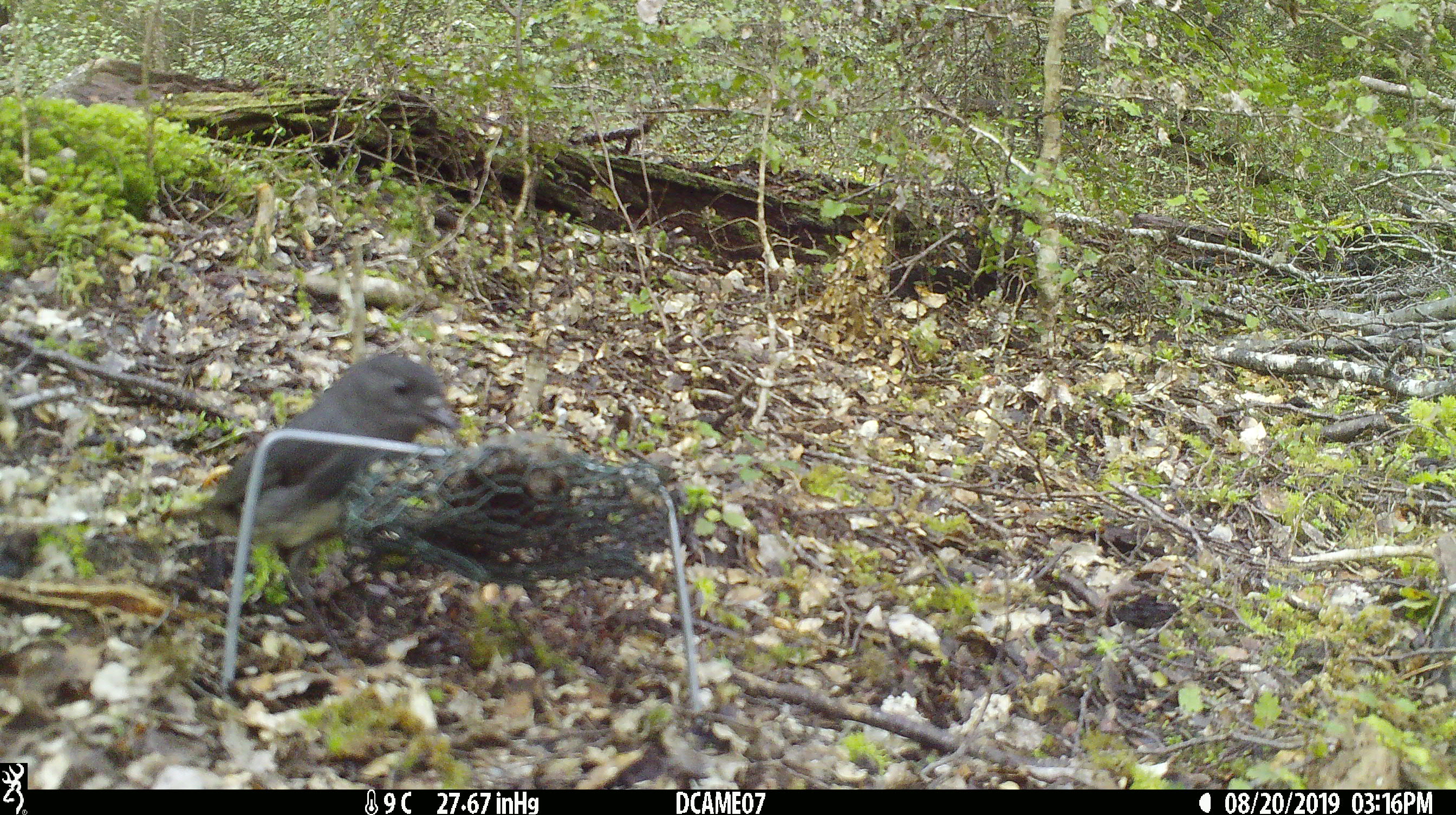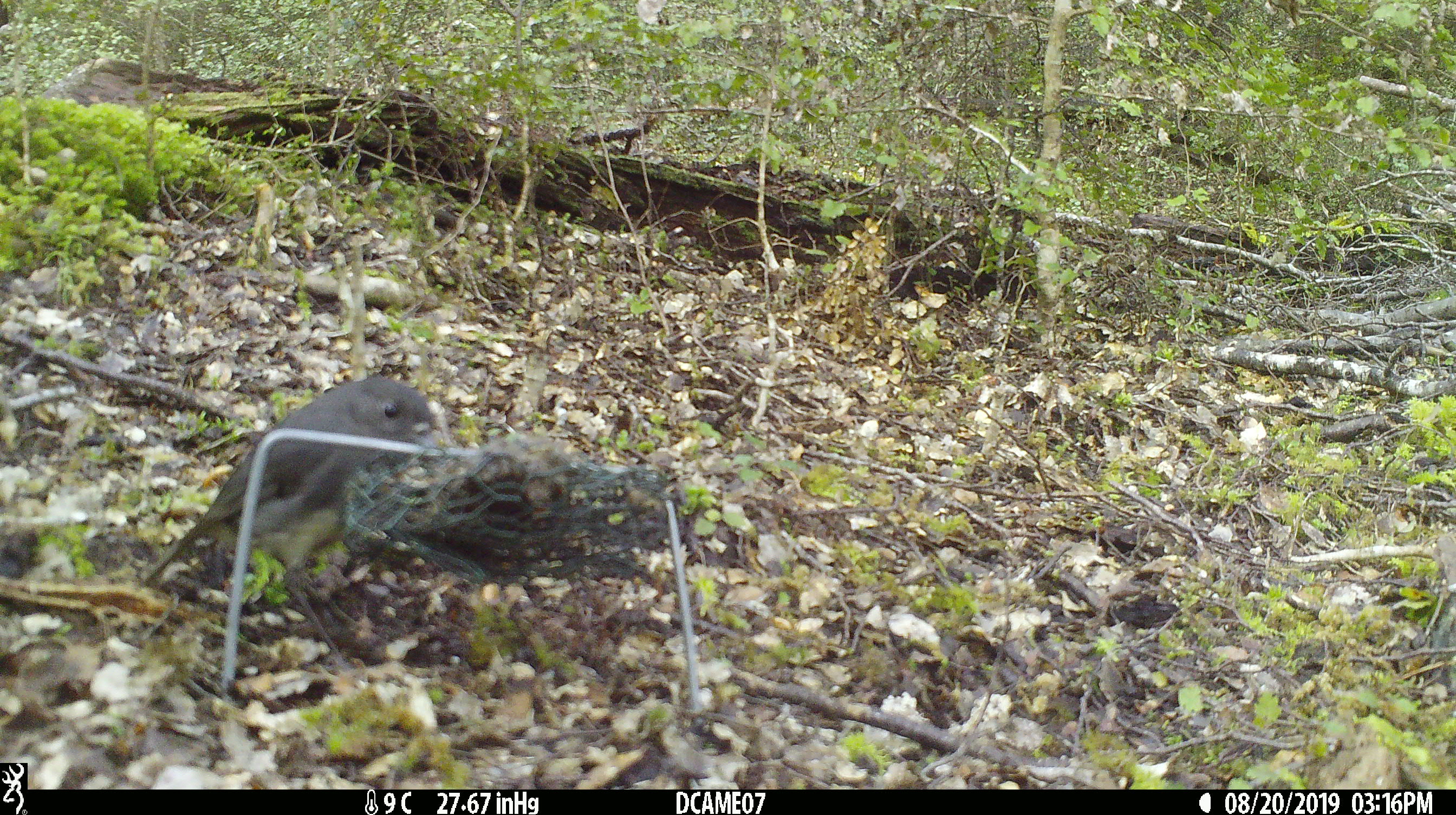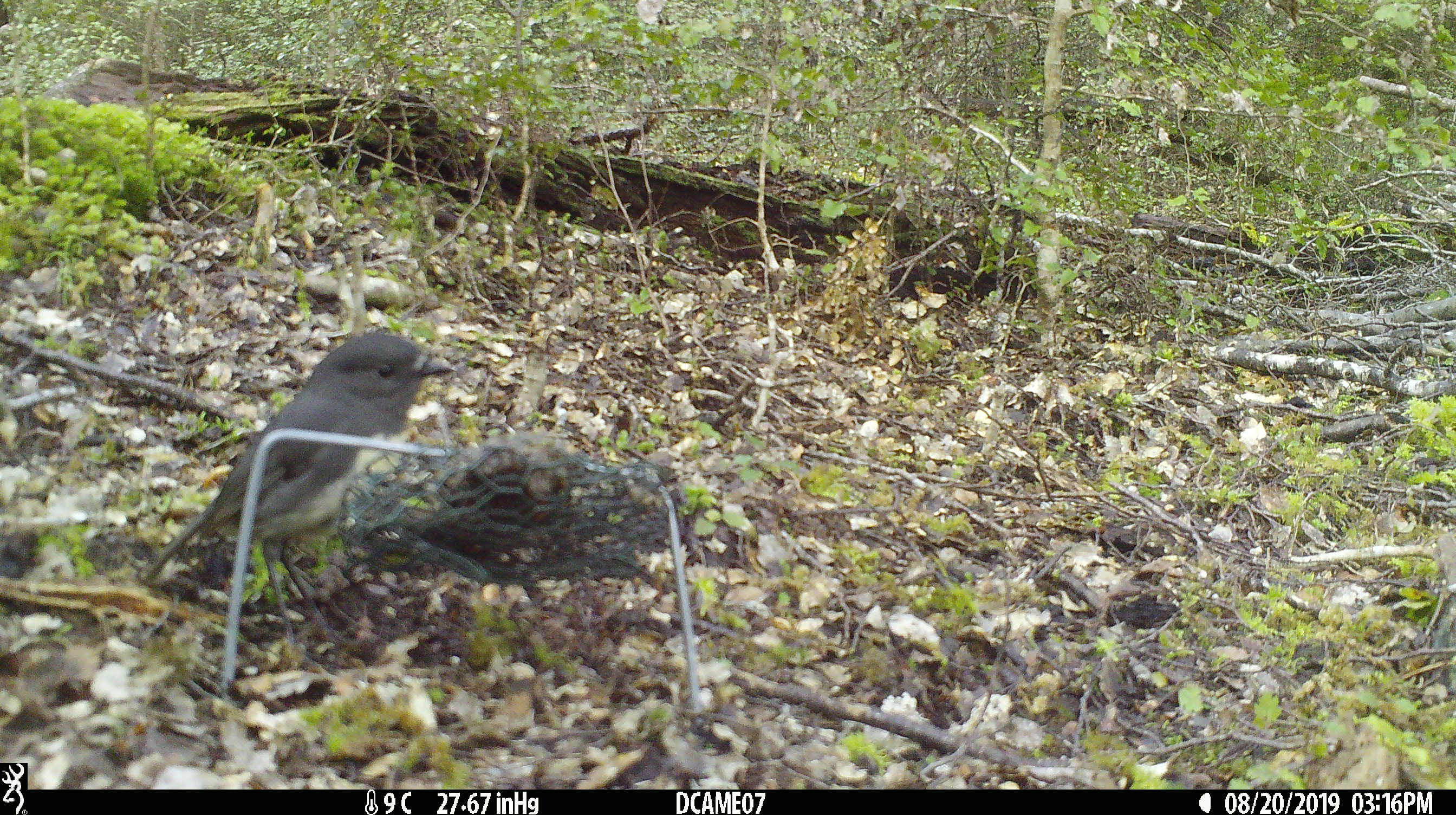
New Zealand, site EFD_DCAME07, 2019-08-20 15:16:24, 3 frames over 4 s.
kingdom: Animalia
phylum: Chordata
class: Aves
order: Passeriformes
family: Petroicidae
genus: Petroica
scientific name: Petroica australis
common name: new zealand robin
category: robin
Robin (new zealand robin) (Petroica australis).